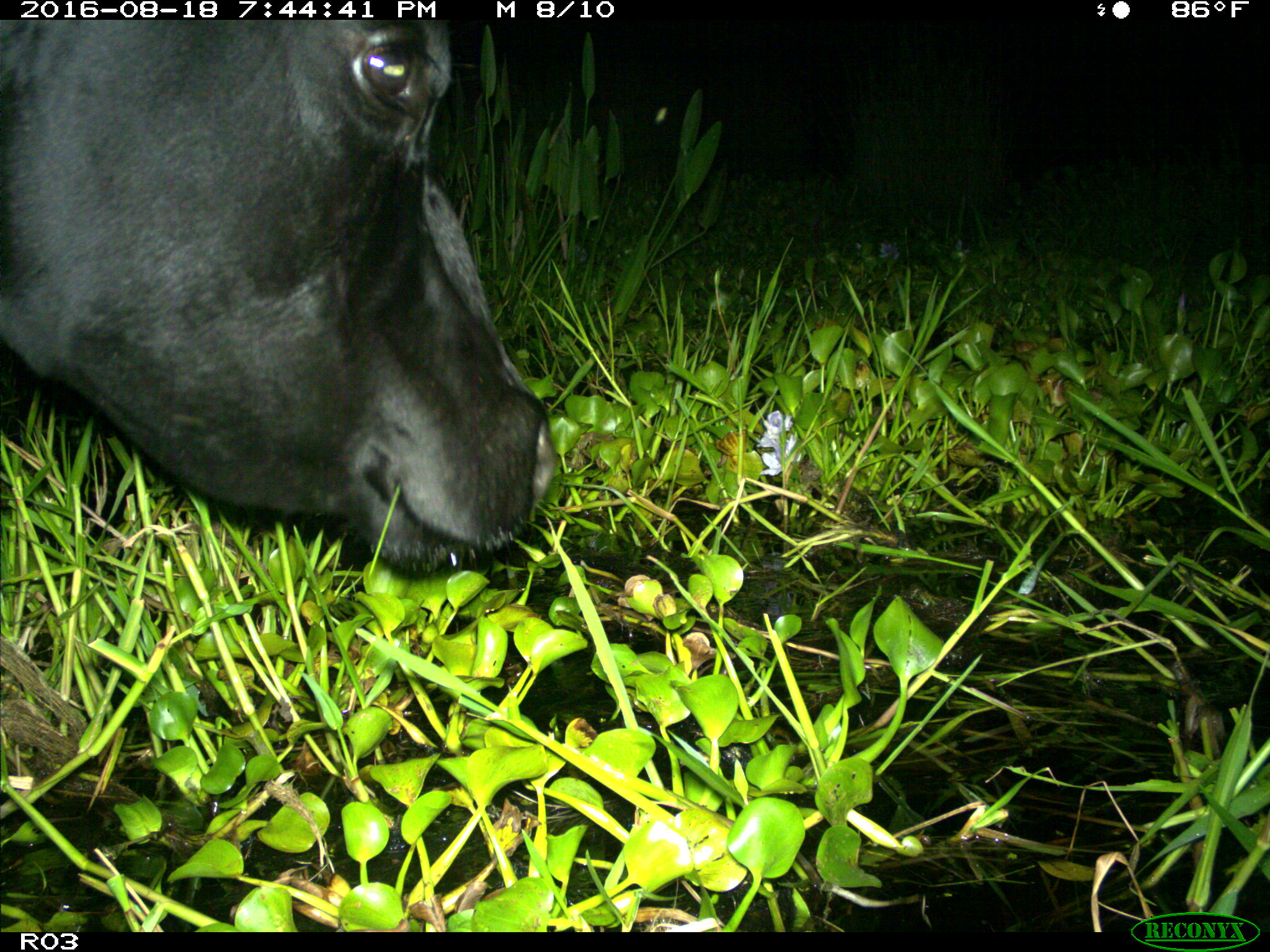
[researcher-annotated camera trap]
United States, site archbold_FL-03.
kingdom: Animalia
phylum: Chordata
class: Mammalia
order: Artiodactyla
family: Bovidae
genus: Bos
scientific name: Bos taurus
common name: domestic cow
Bos taurus (domestic cow).